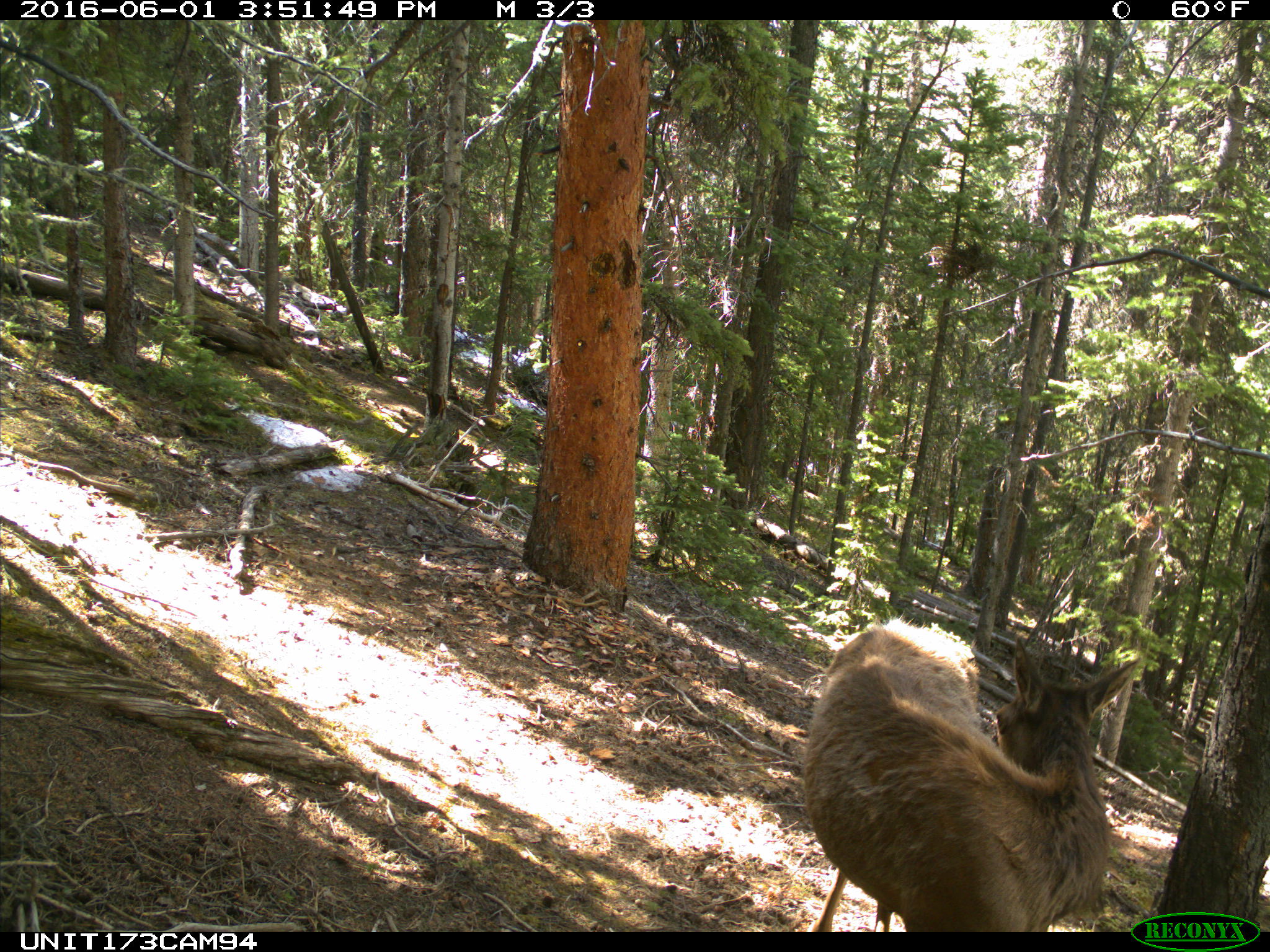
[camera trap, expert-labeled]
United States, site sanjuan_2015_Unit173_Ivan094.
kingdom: Animalia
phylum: Chordata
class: Mammalia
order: Artiodactyla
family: Cervidae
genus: Cervus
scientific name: Cervus elaphus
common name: red deer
Cervus elaphus (red deer).